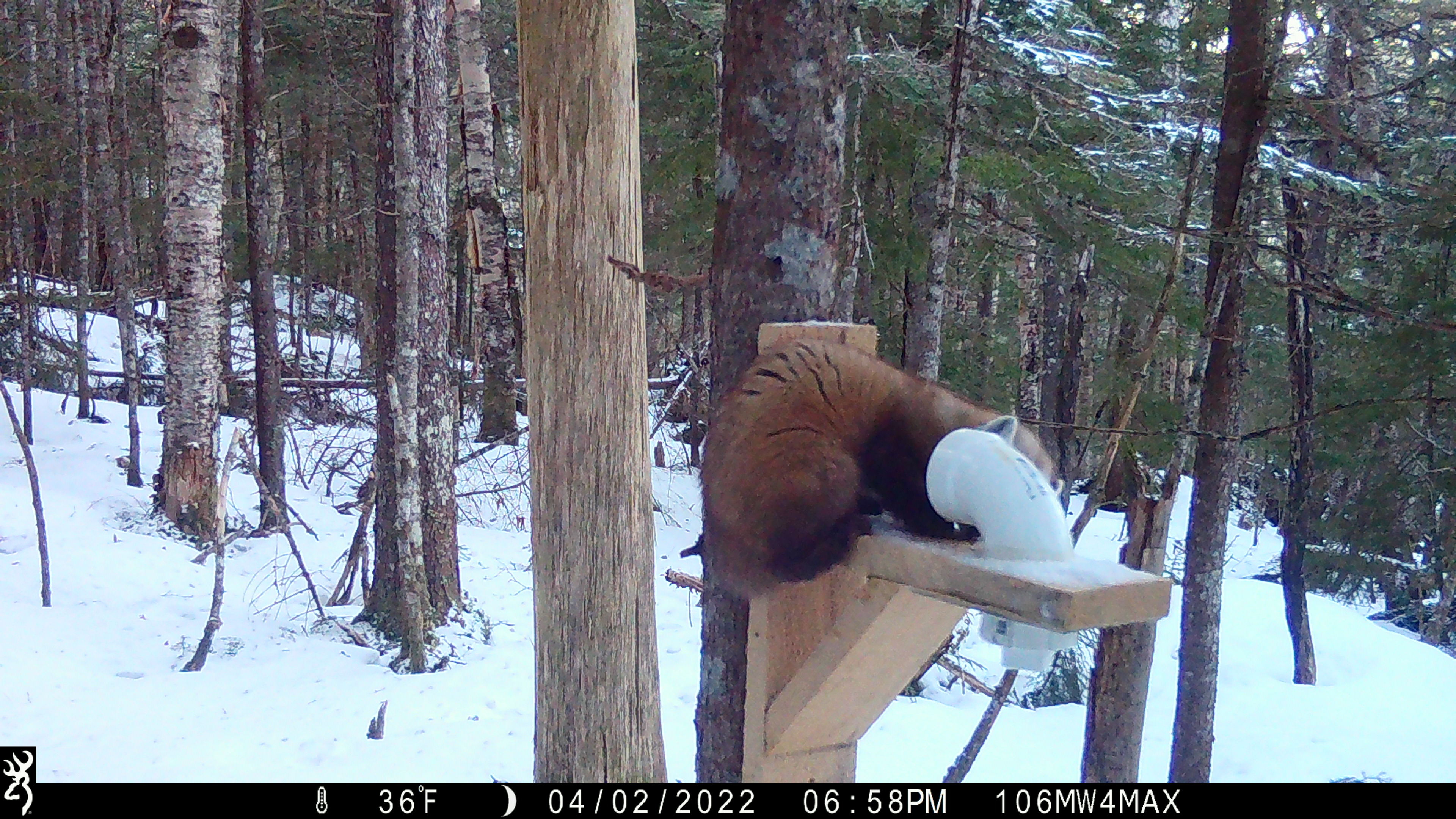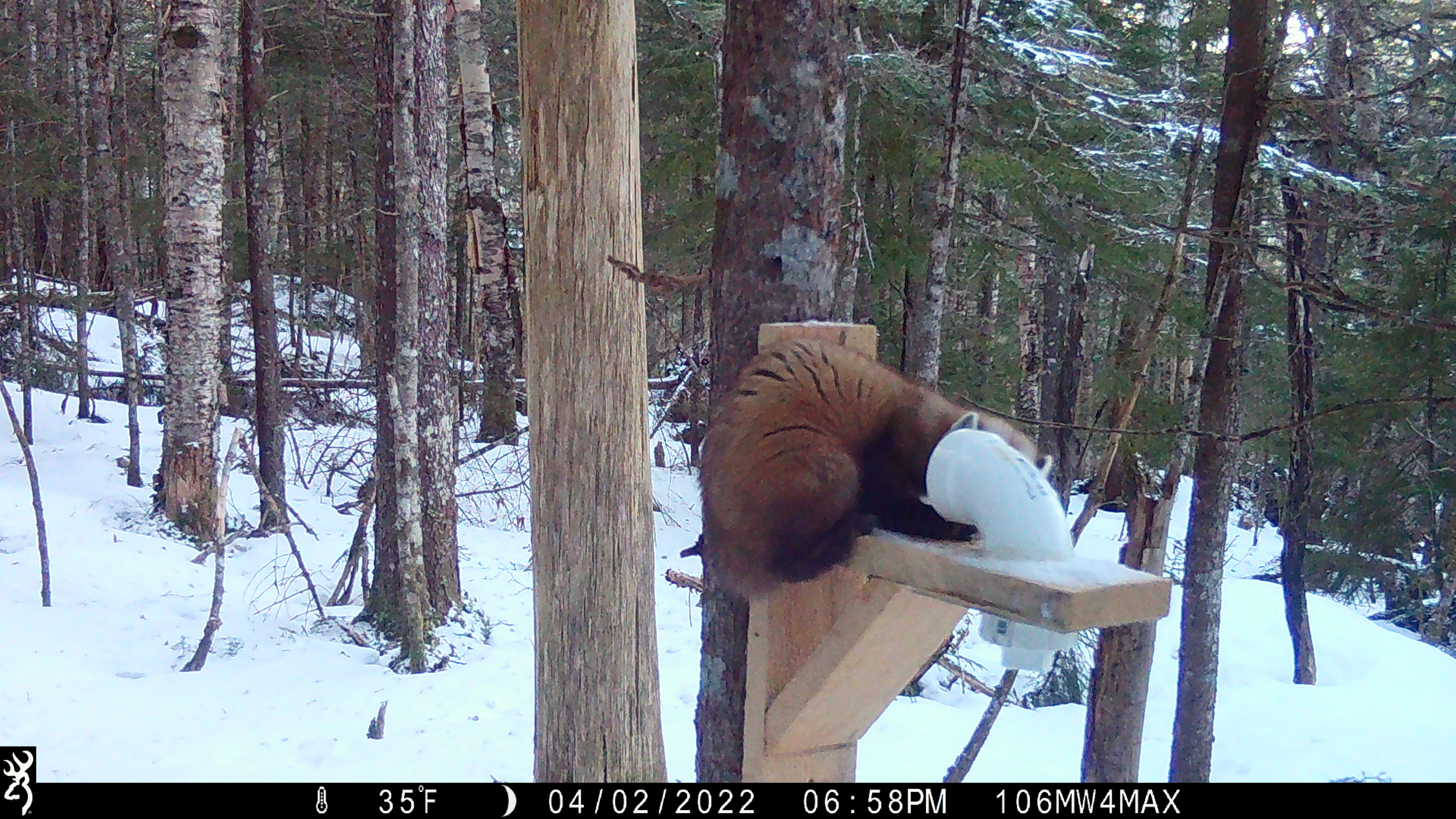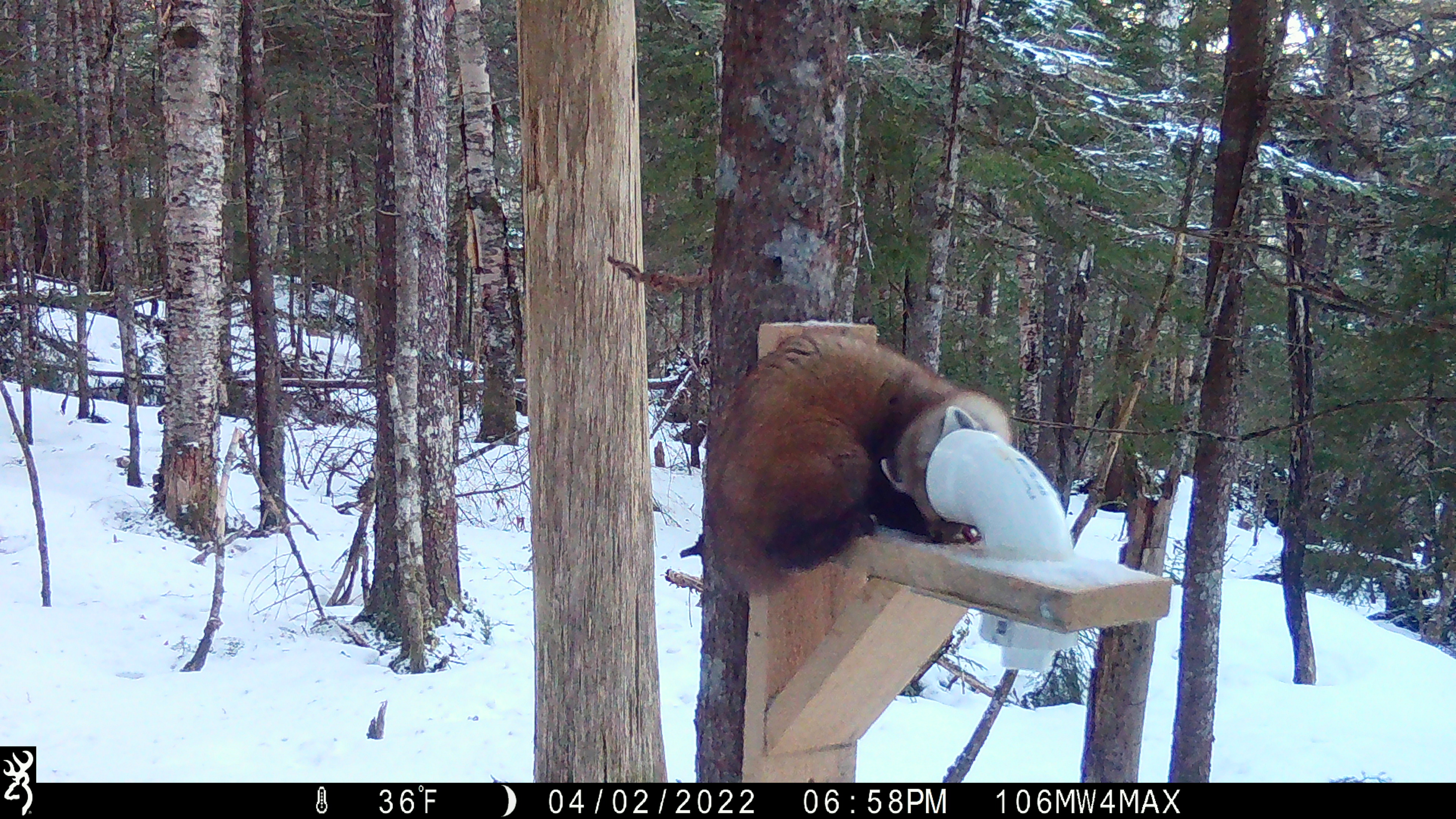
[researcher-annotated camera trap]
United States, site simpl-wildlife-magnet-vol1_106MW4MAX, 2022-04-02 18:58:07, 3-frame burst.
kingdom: Animalia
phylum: Chordata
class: Mammalia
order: Carnivora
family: Mustelidae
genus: Martes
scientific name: Martes americana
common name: american marten